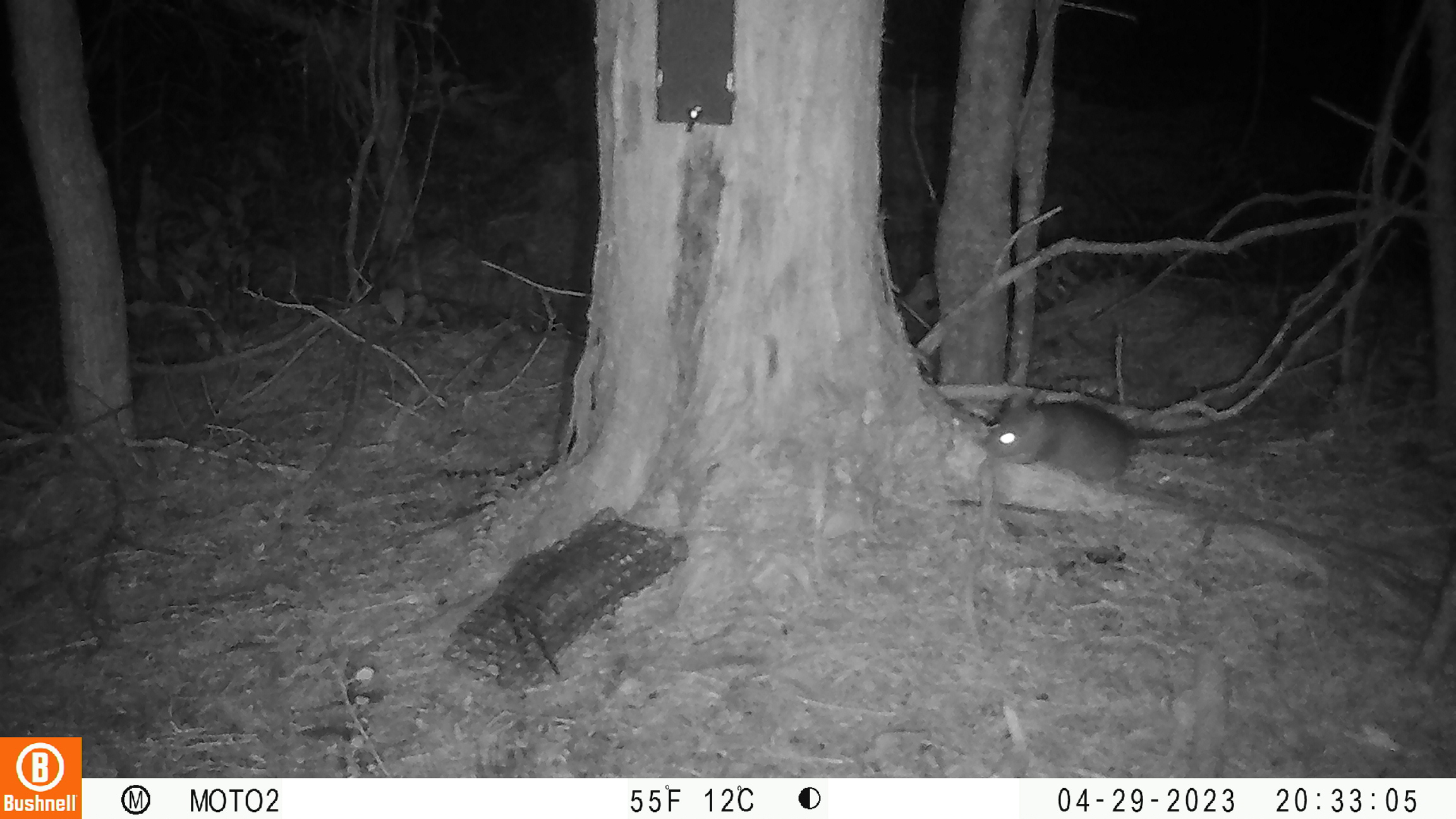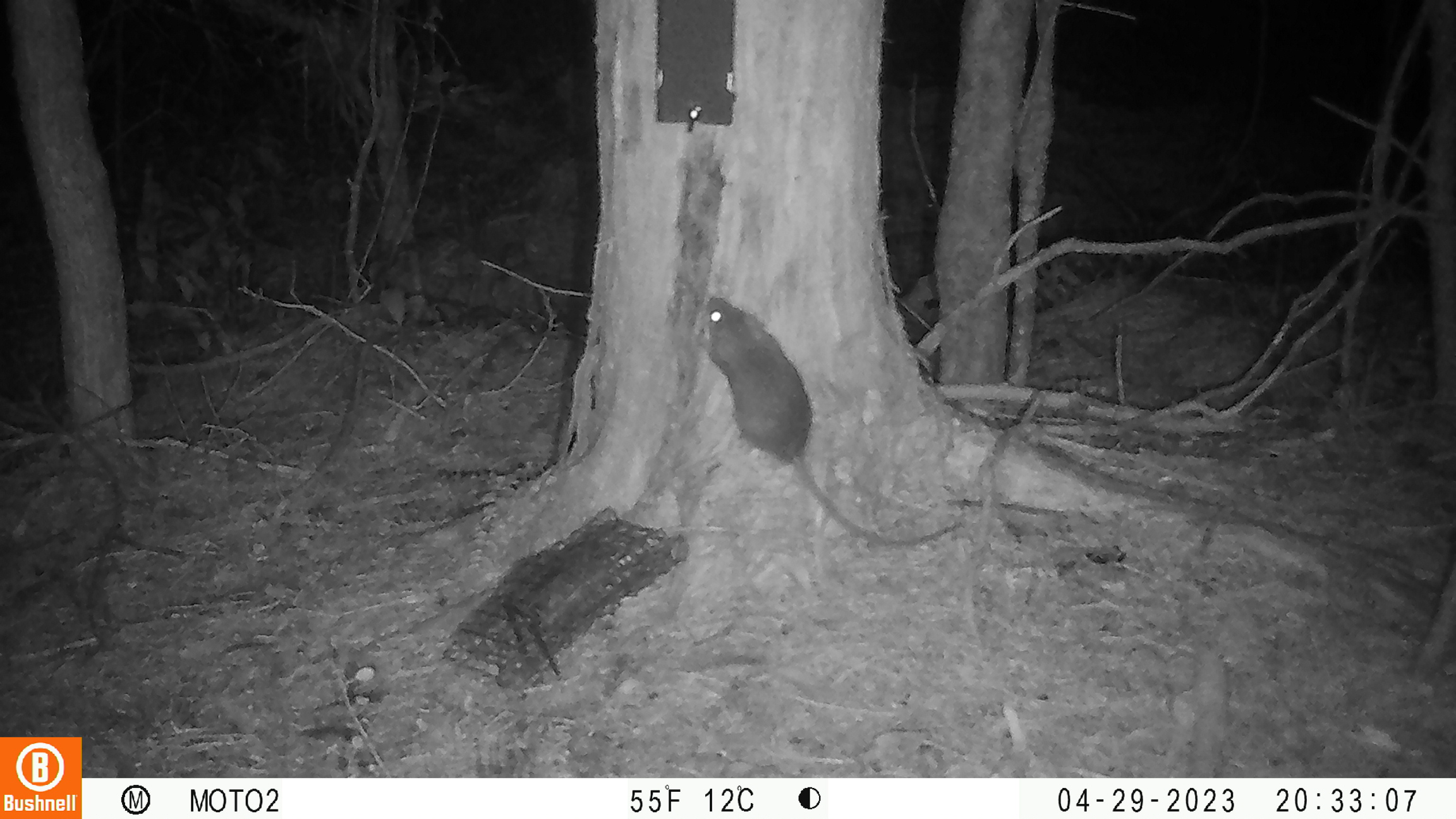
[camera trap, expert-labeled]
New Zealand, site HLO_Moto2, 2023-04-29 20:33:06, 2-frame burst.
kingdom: Animalia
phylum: Chordata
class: Mammalia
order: Rodentia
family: Muridae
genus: Rattus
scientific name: Rattus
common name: rat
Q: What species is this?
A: Rat (Rattus).